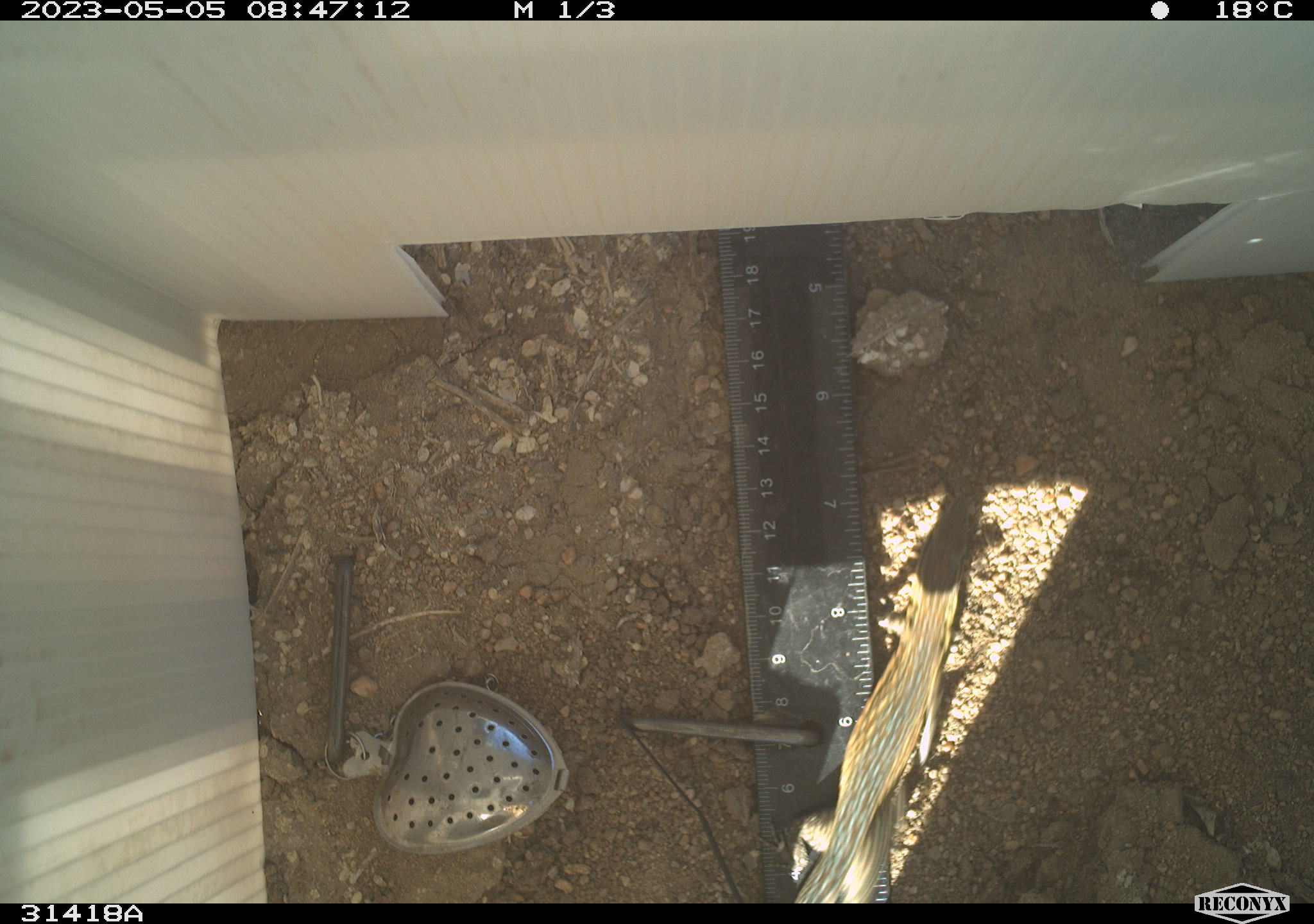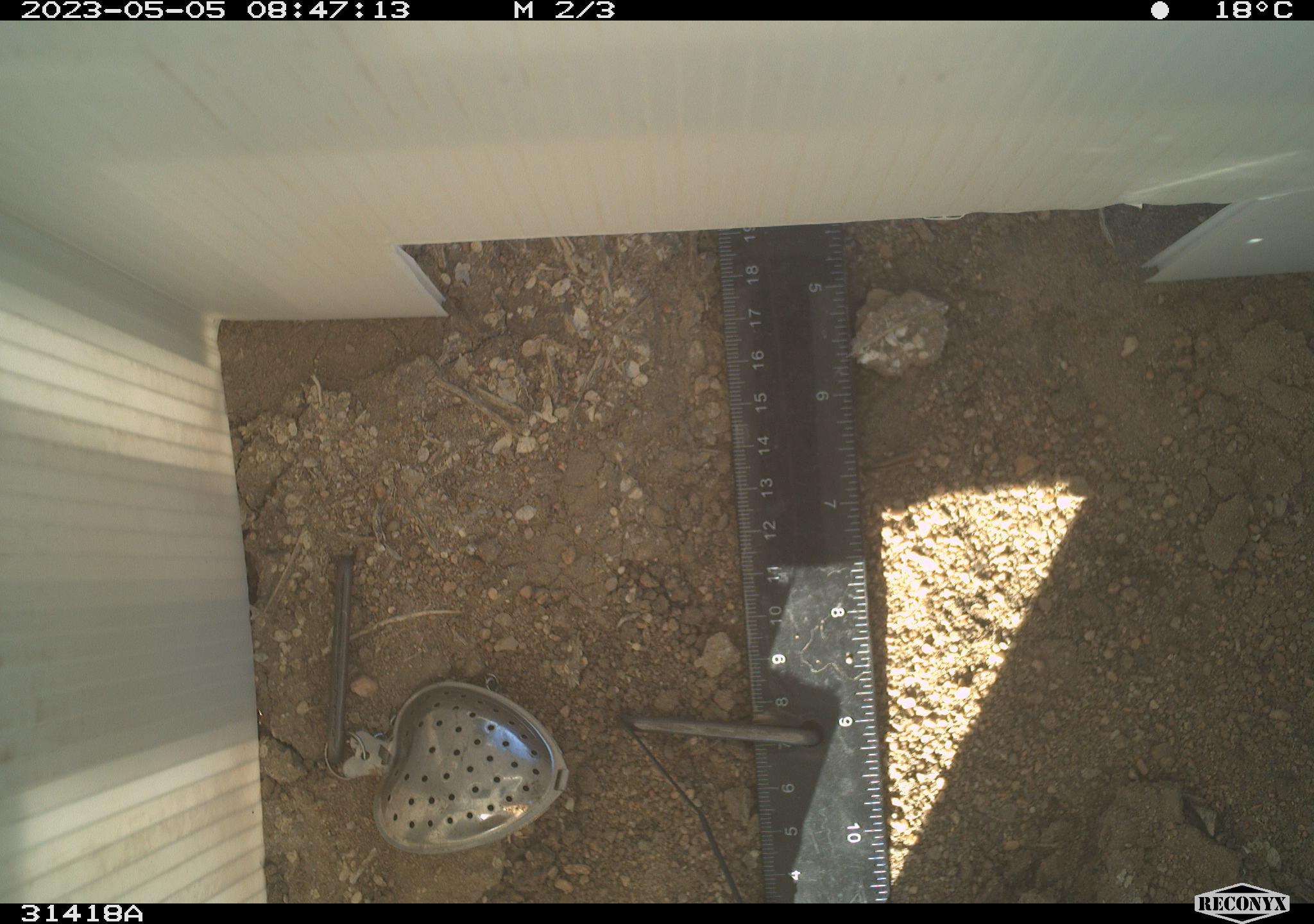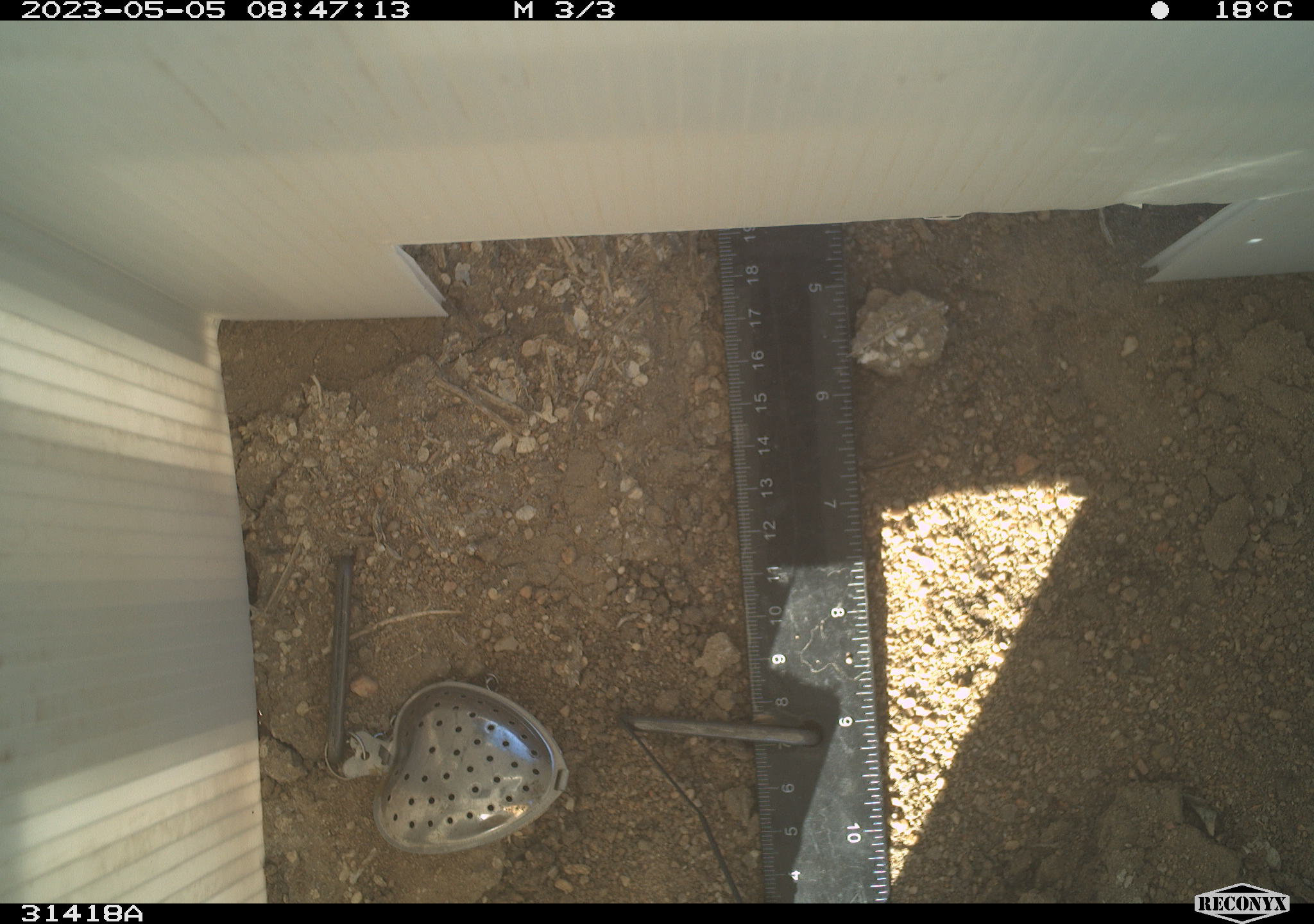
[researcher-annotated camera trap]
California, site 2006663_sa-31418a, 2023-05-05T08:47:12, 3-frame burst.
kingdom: Animalia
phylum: Chordata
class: Reptilia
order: Squamata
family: Phrynosomatidae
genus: Uta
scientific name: Uta stansburiana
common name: common side-blotched lizard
Common side-blotched lizard (Uta stansburiana).